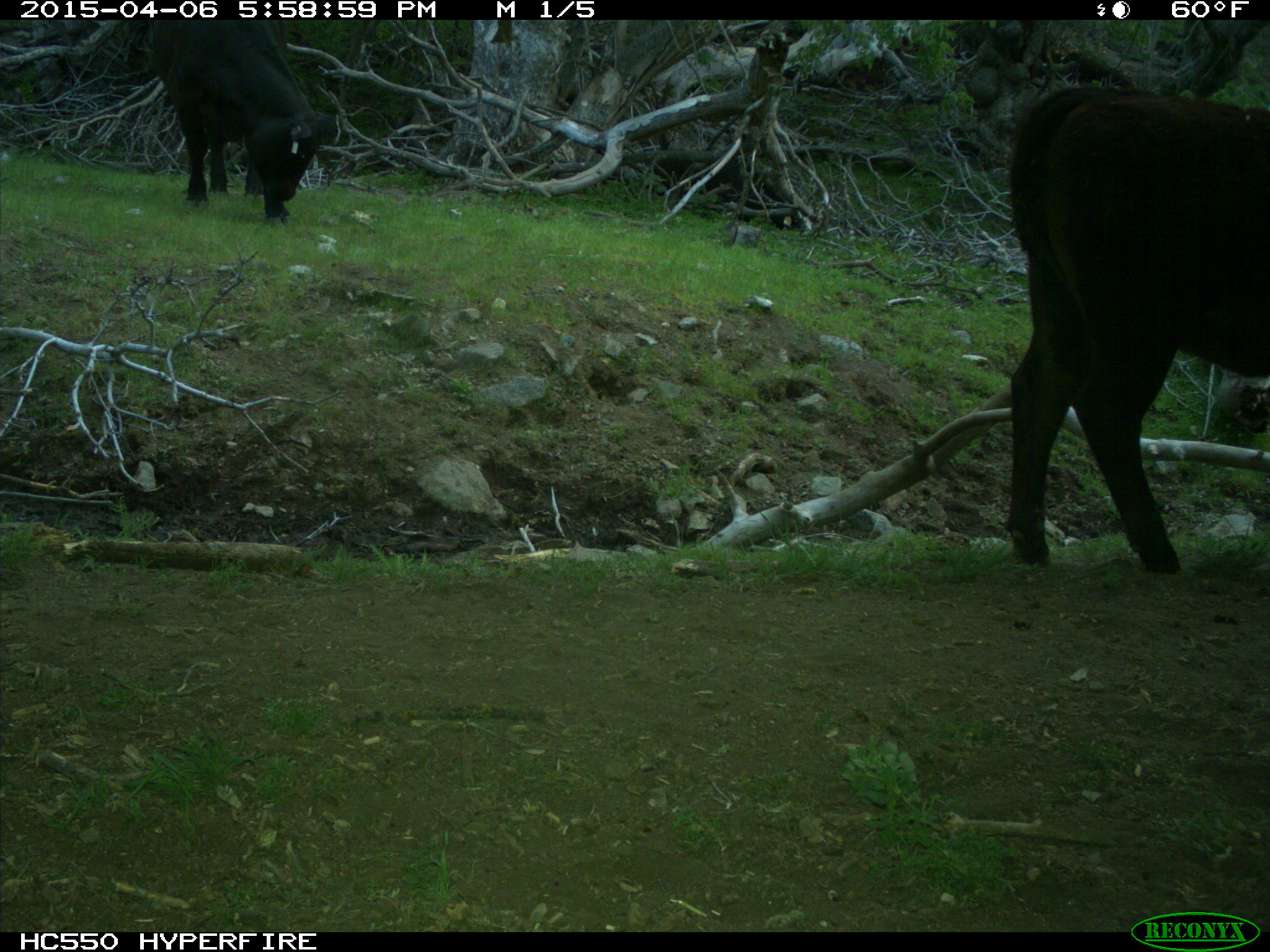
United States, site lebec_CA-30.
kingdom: Animalia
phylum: Chordata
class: Mammalia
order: Artiodactyla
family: Bovidae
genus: Bos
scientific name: Bos taurus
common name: domestic cow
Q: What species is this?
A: Bos taurus (domestic cow).